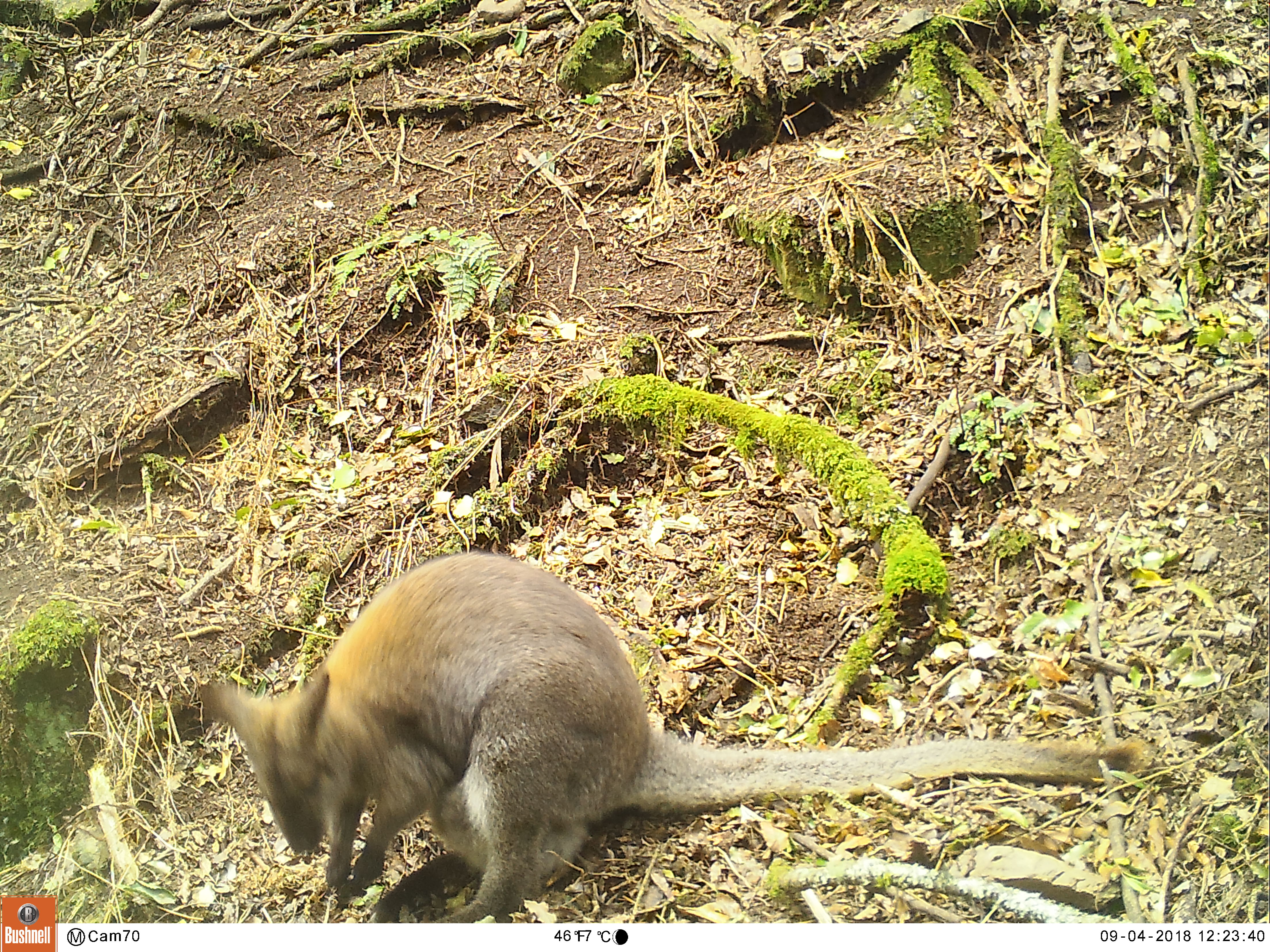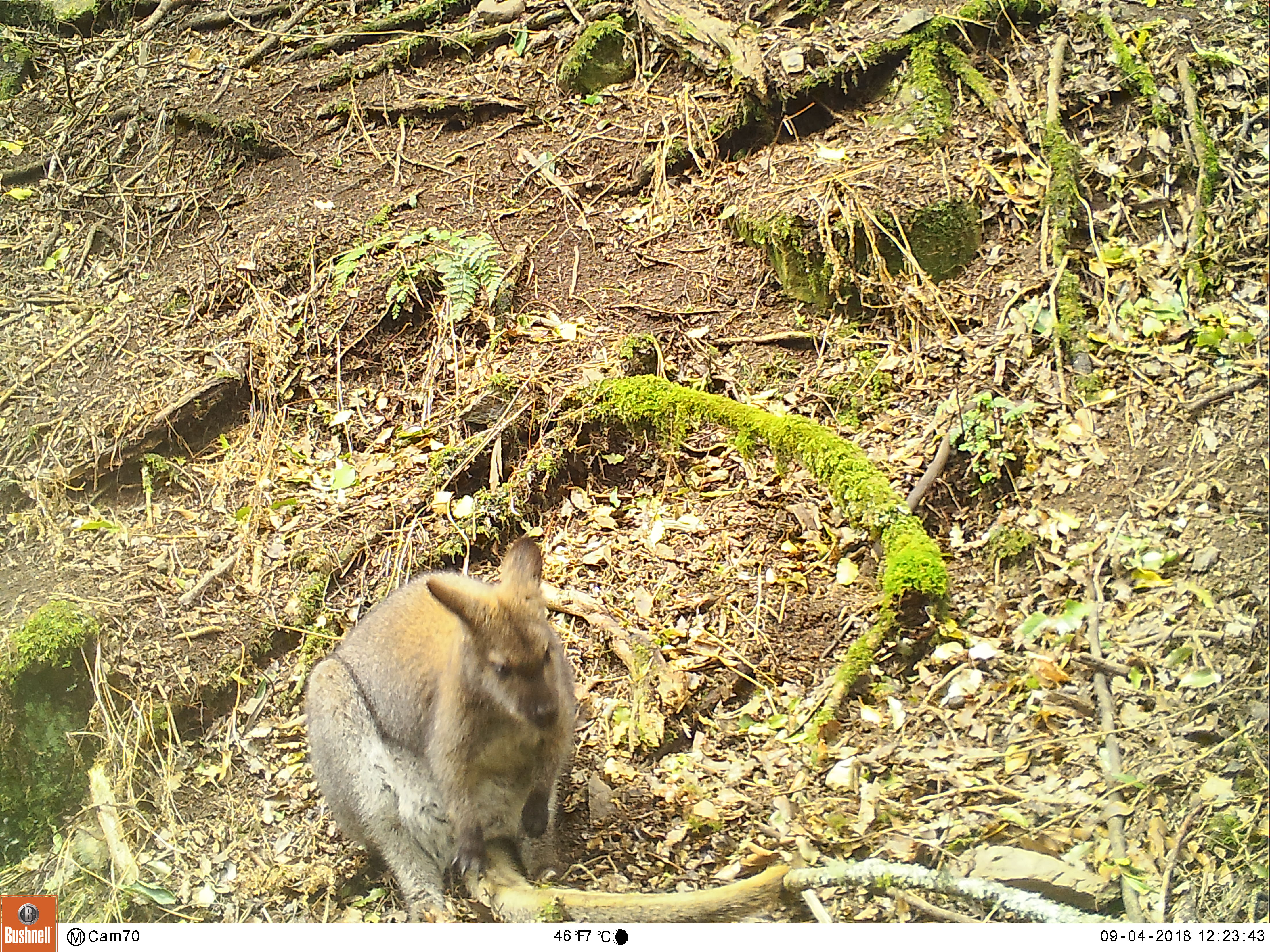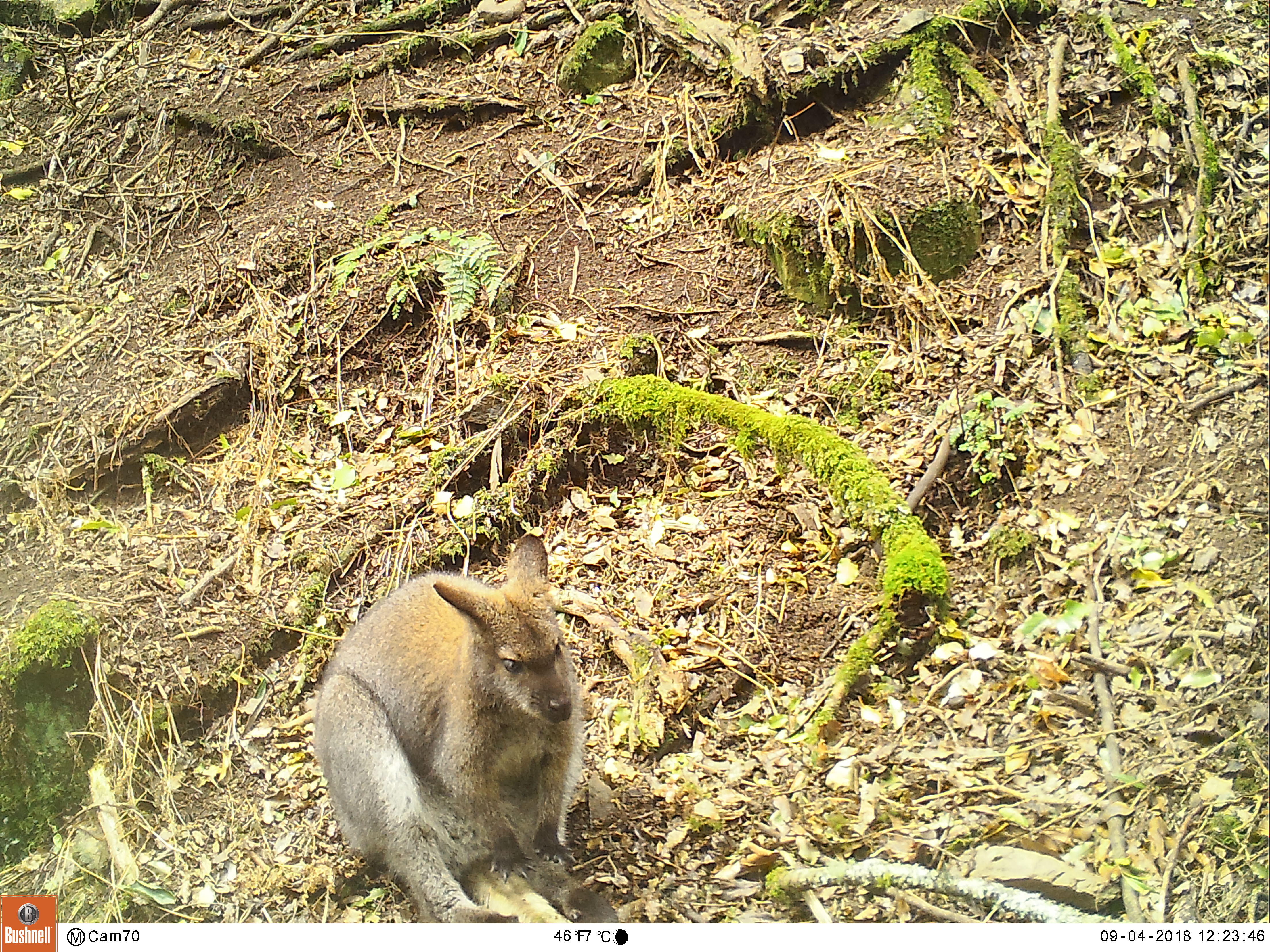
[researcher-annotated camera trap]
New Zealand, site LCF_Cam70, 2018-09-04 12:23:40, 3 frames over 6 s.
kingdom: Animalia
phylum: Chordata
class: Mammalia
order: Diprotodontia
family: Macropodidae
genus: Notamacropus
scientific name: Notamacropus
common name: wallaby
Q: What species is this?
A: Wallaby (Notamacropus).